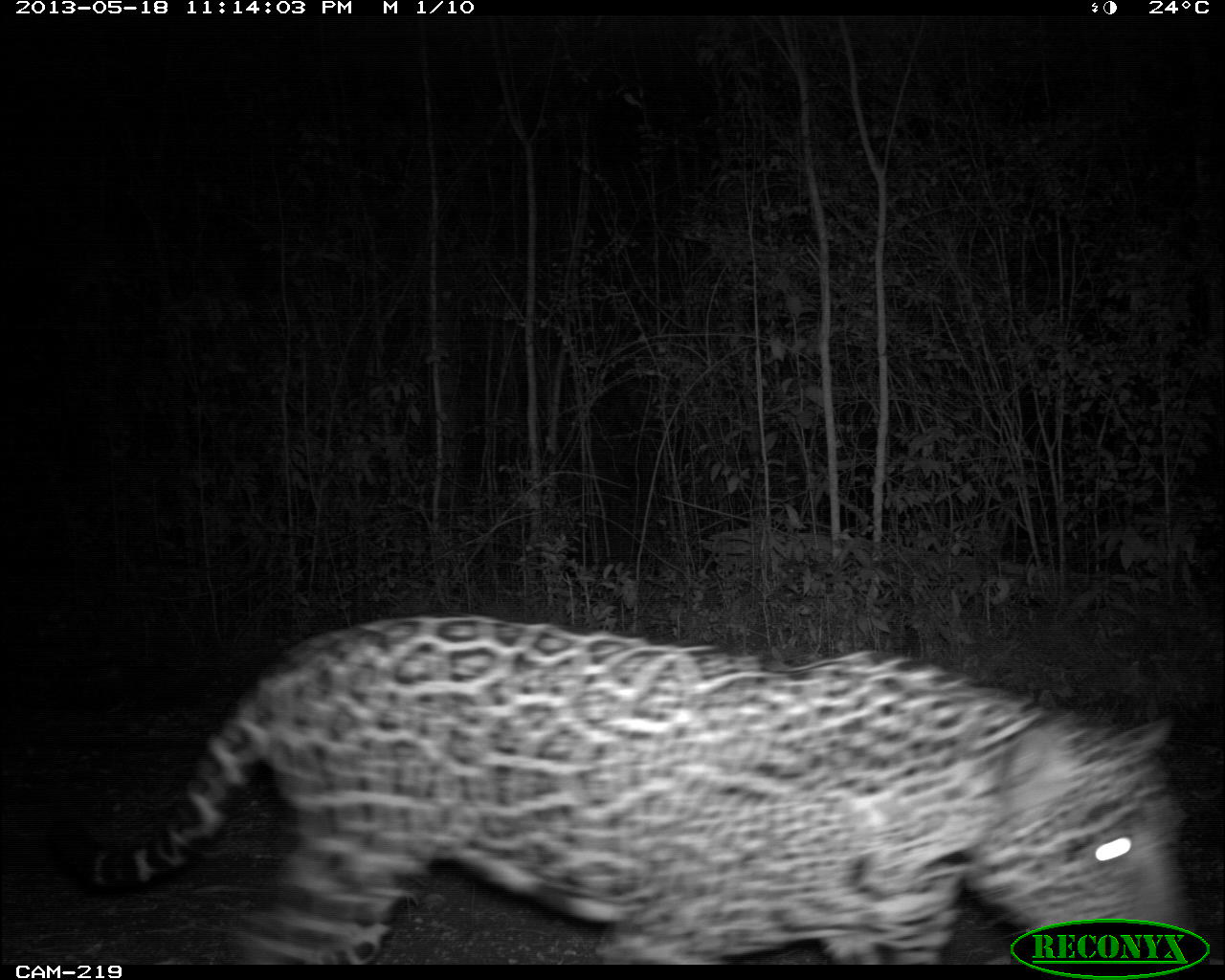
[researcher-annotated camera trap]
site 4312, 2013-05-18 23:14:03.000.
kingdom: Animalia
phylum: Chordata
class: Mammalia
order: Carnivora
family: Felidae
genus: Panthera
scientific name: Panthera onca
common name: jaguar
Panthera onca (jaguar), count 1, sex male.